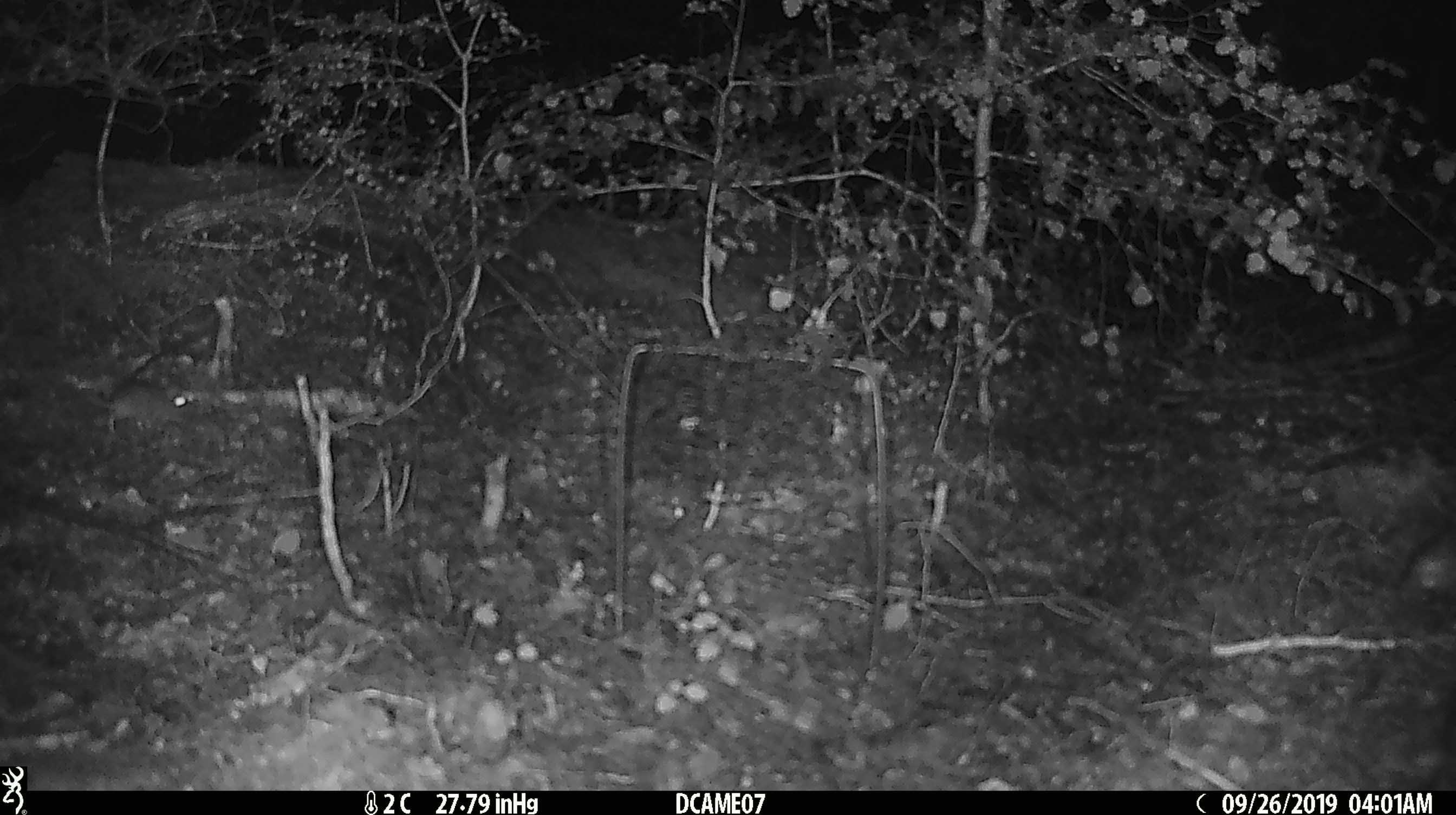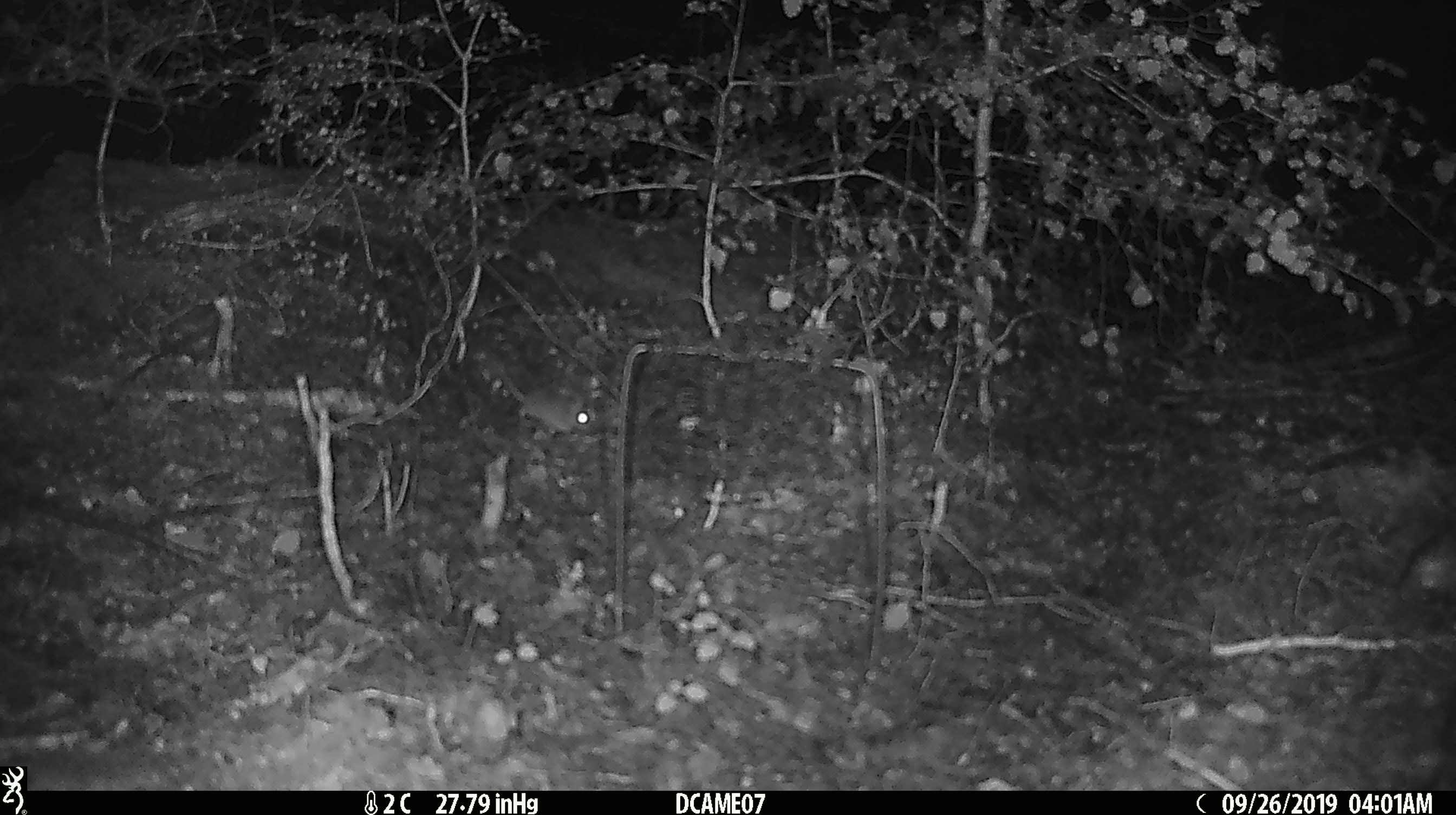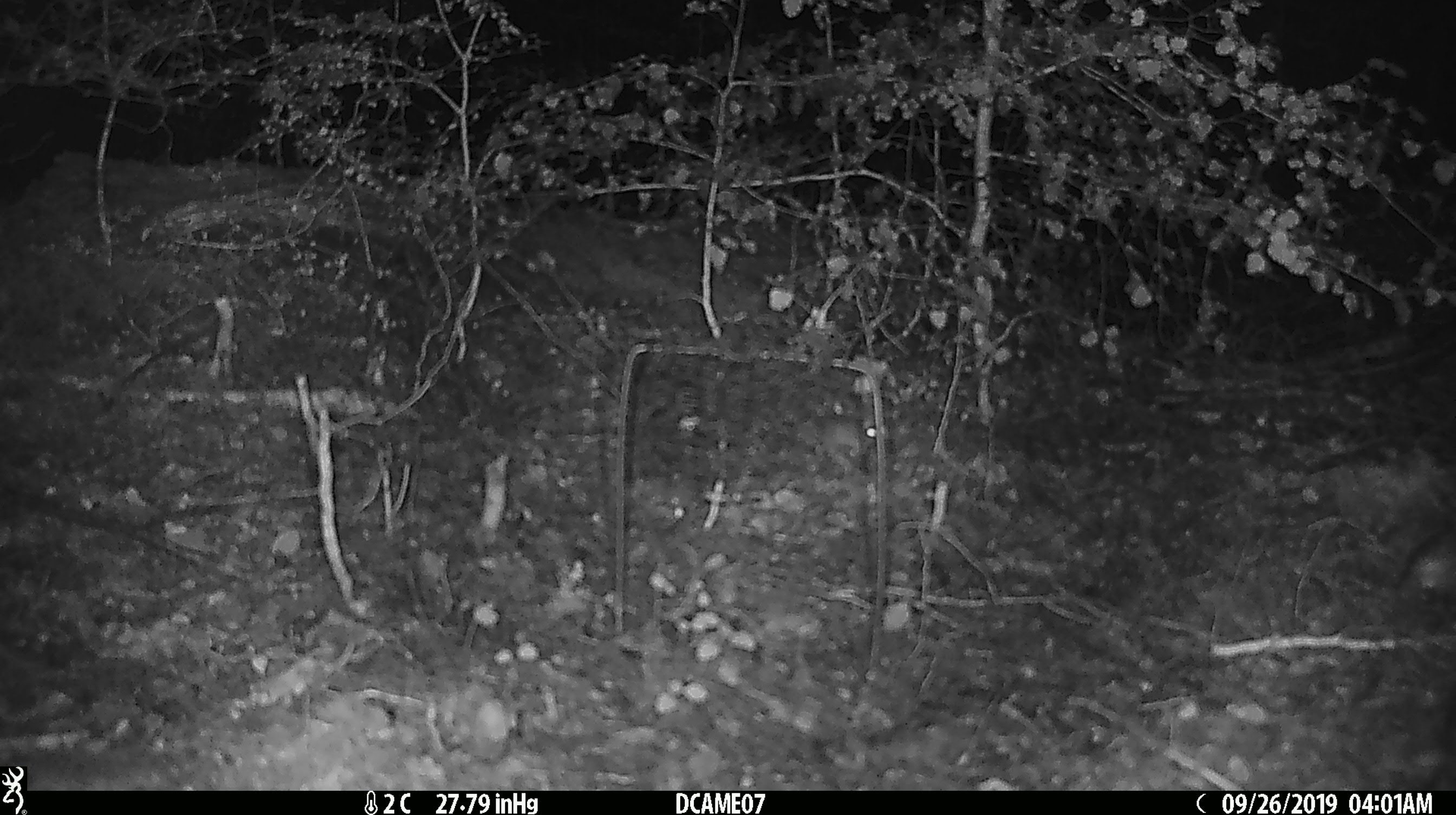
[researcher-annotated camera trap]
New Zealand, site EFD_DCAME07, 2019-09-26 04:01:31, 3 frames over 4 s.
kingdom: Animalia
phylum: Chordata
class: Mammalia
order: Rodentia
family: Muridae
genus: Mus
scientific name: Mus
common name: mouse